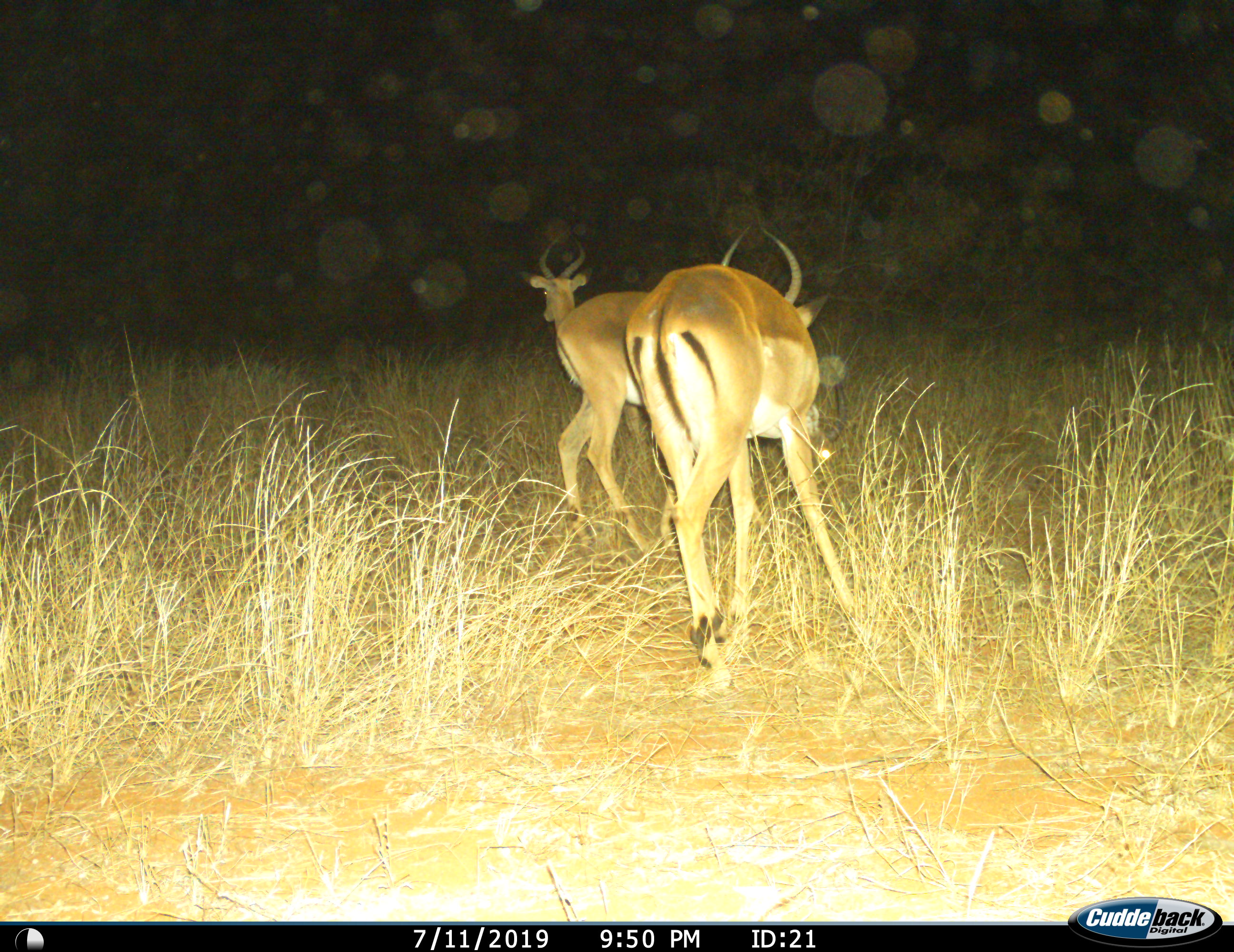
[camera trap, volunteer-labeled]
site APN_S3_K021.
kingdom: Animalia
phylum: Chordata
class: Mammalia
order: Artiodactyla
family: Bovidae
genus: Aepyceros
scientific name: Aepyceros melampus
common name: impala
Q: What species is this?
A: Impala (Aepyceros melampus).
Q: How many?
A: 3.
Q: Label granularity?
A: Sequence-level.